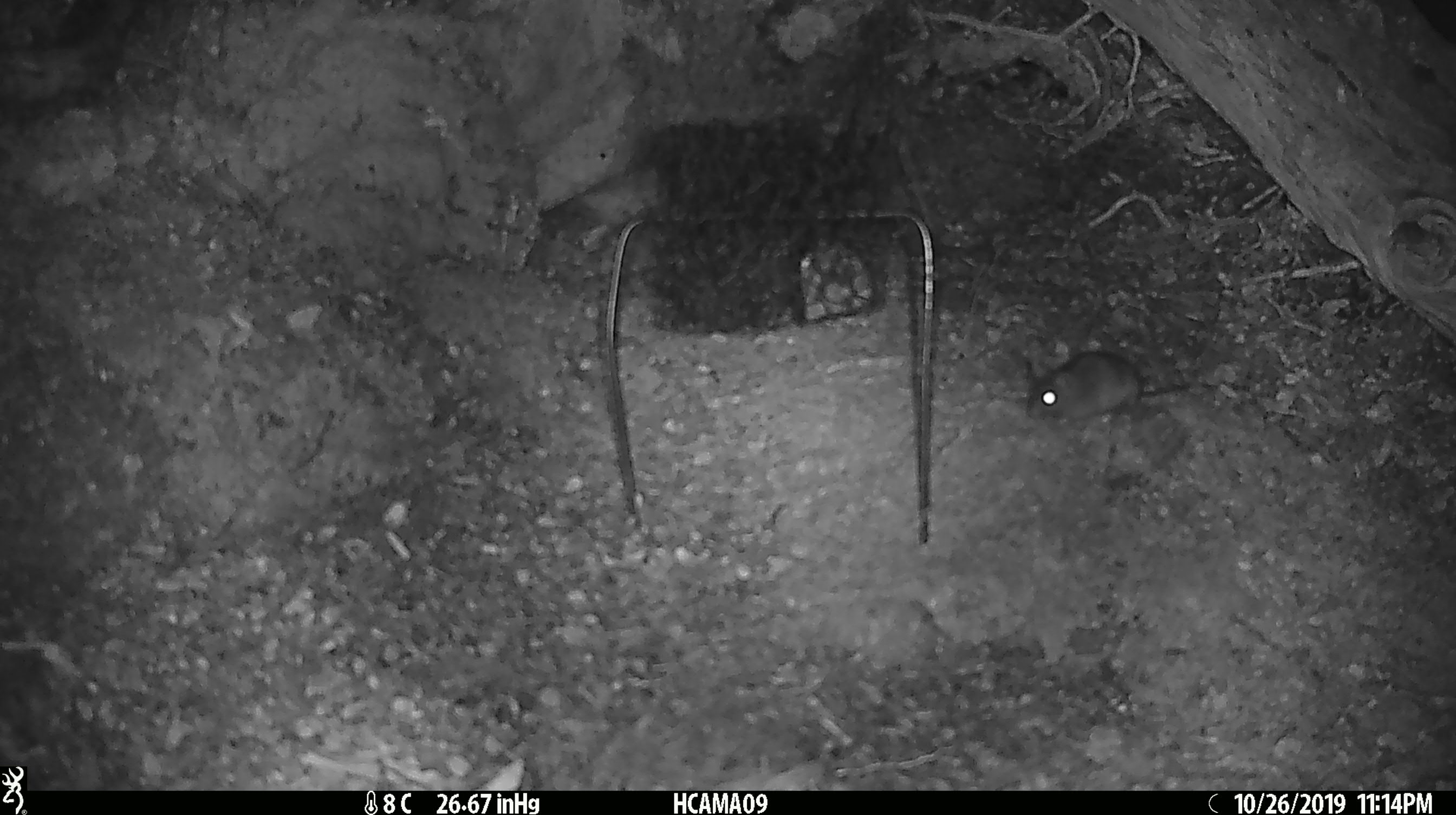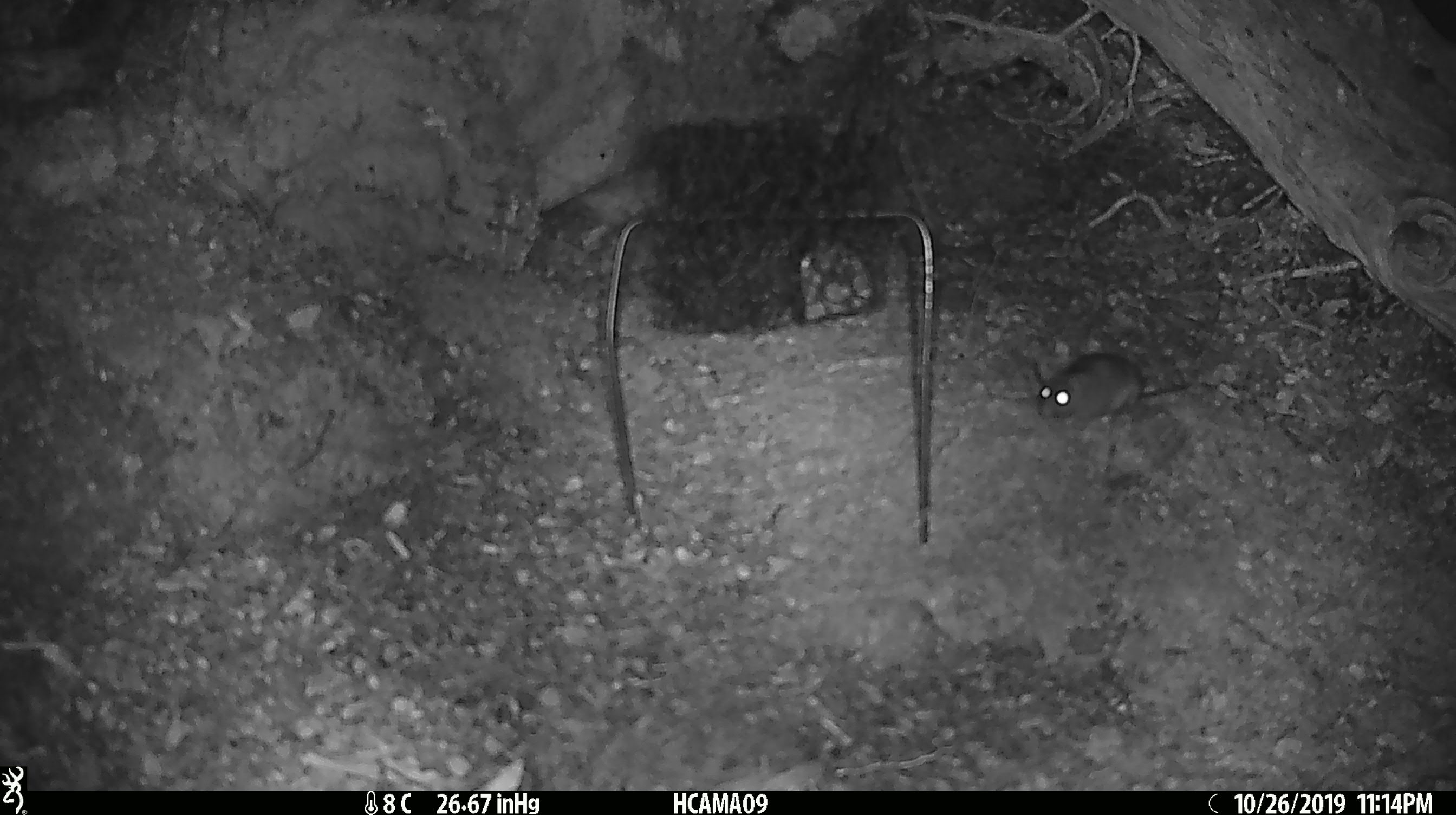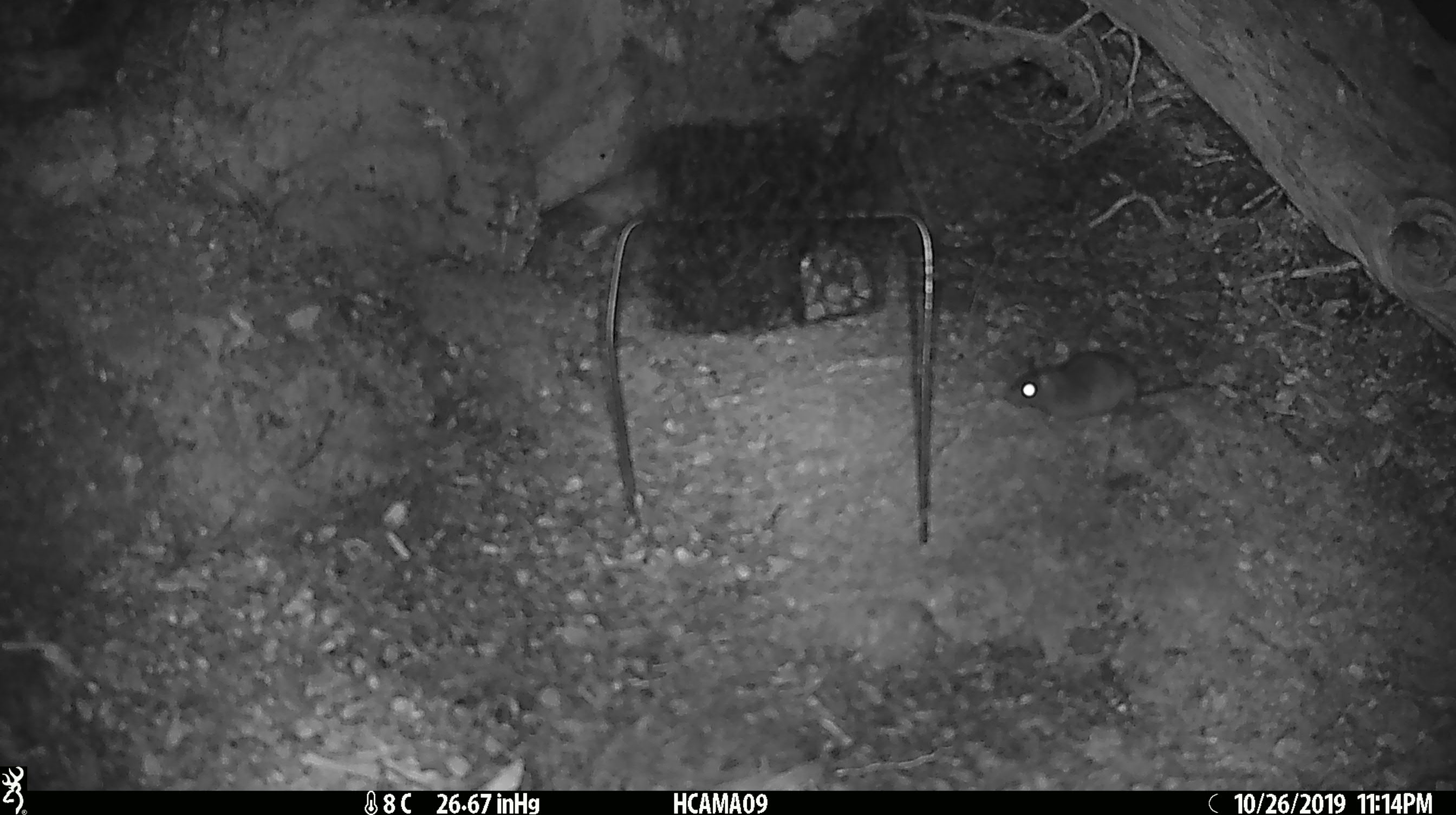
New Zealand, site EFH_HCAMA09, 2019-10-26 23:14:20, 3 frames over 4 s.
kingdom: Animalia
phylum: Chordata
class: Mammalia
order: Rodentia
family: Muridae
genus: Mus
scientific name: Mus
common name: mouse